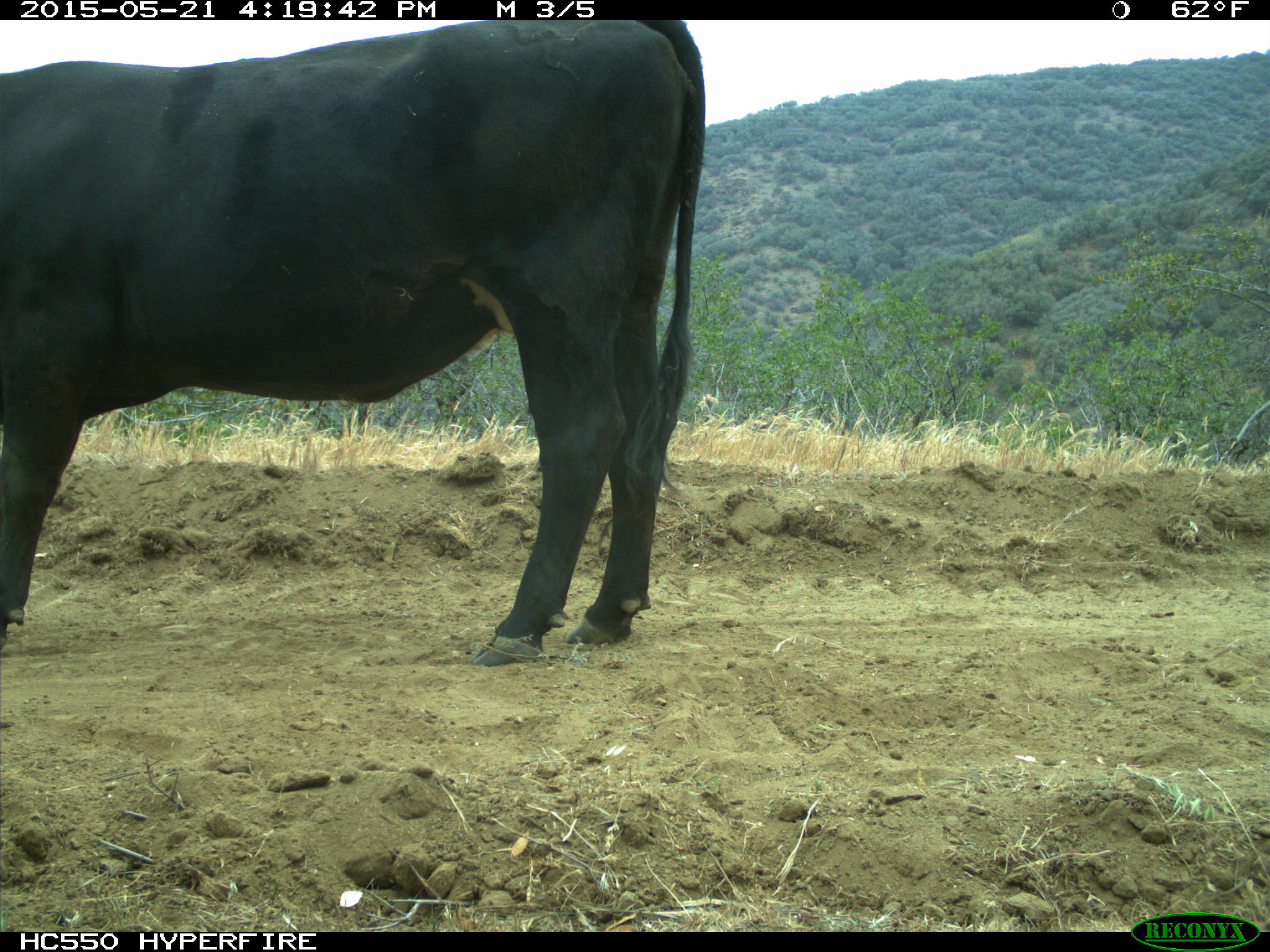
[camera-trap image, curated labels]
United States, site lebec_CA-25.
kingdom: Animalia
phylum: Chordata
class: Mammalia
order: Artiodactyla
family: Bovidae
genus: Bos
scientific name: Bos taurus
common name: domestic cow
Bos taurus (domestic cow).